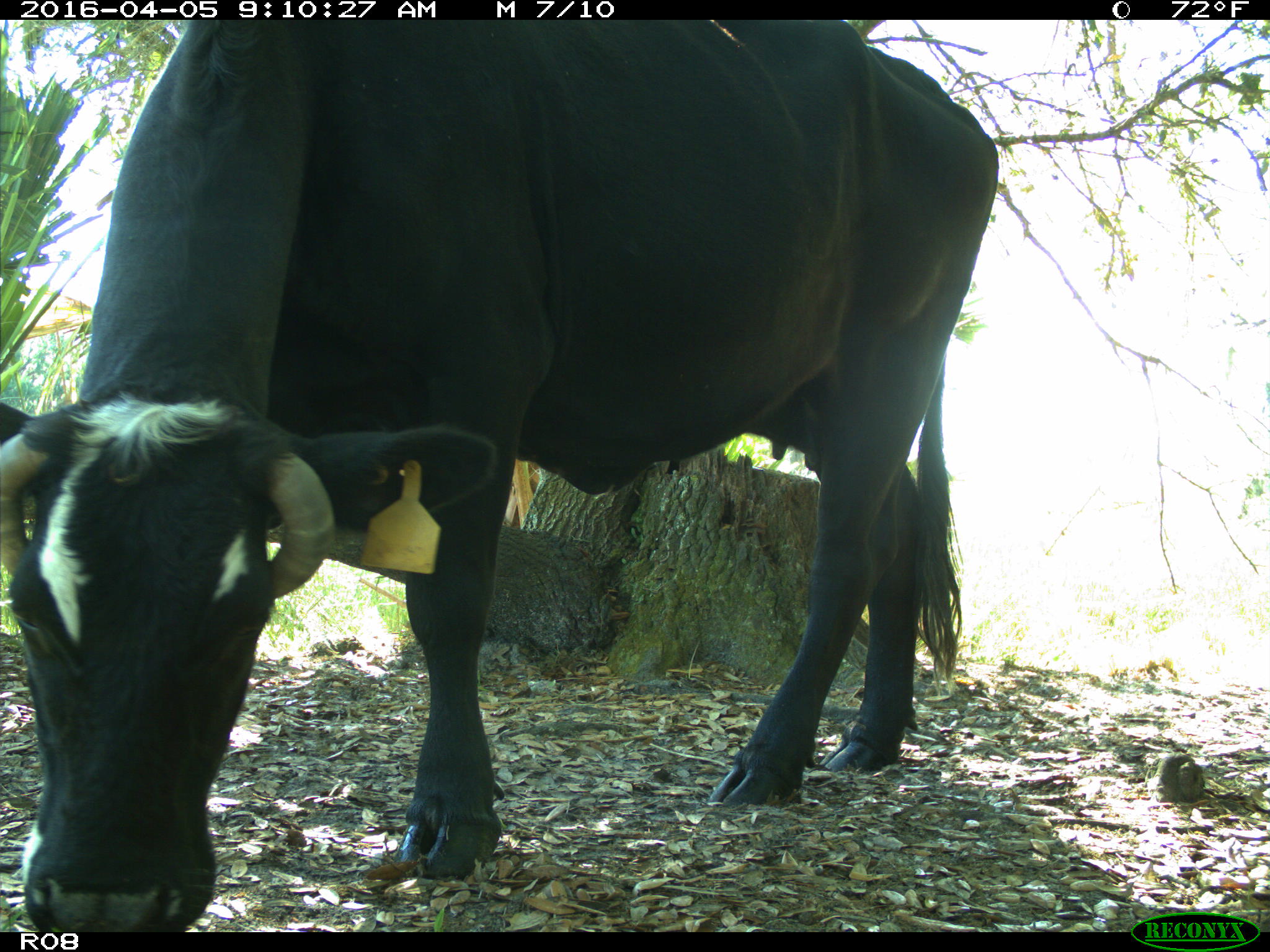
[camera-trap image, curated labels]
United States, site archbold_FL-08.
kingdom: Animalia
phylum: Chordata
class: Mammalia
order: Artiodactyla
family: Bovidae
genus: Bos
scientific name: Bos taurus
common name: domestic cow